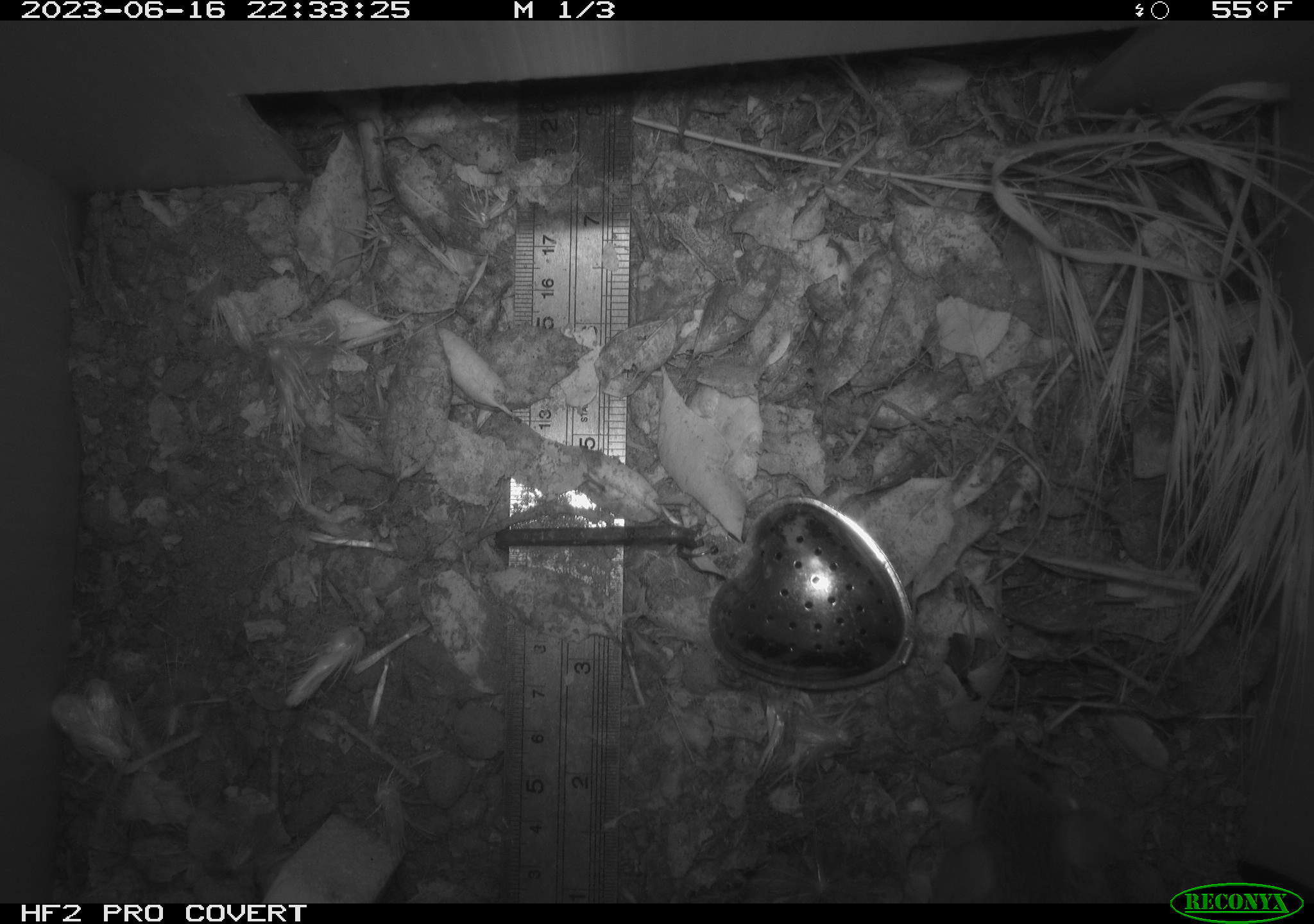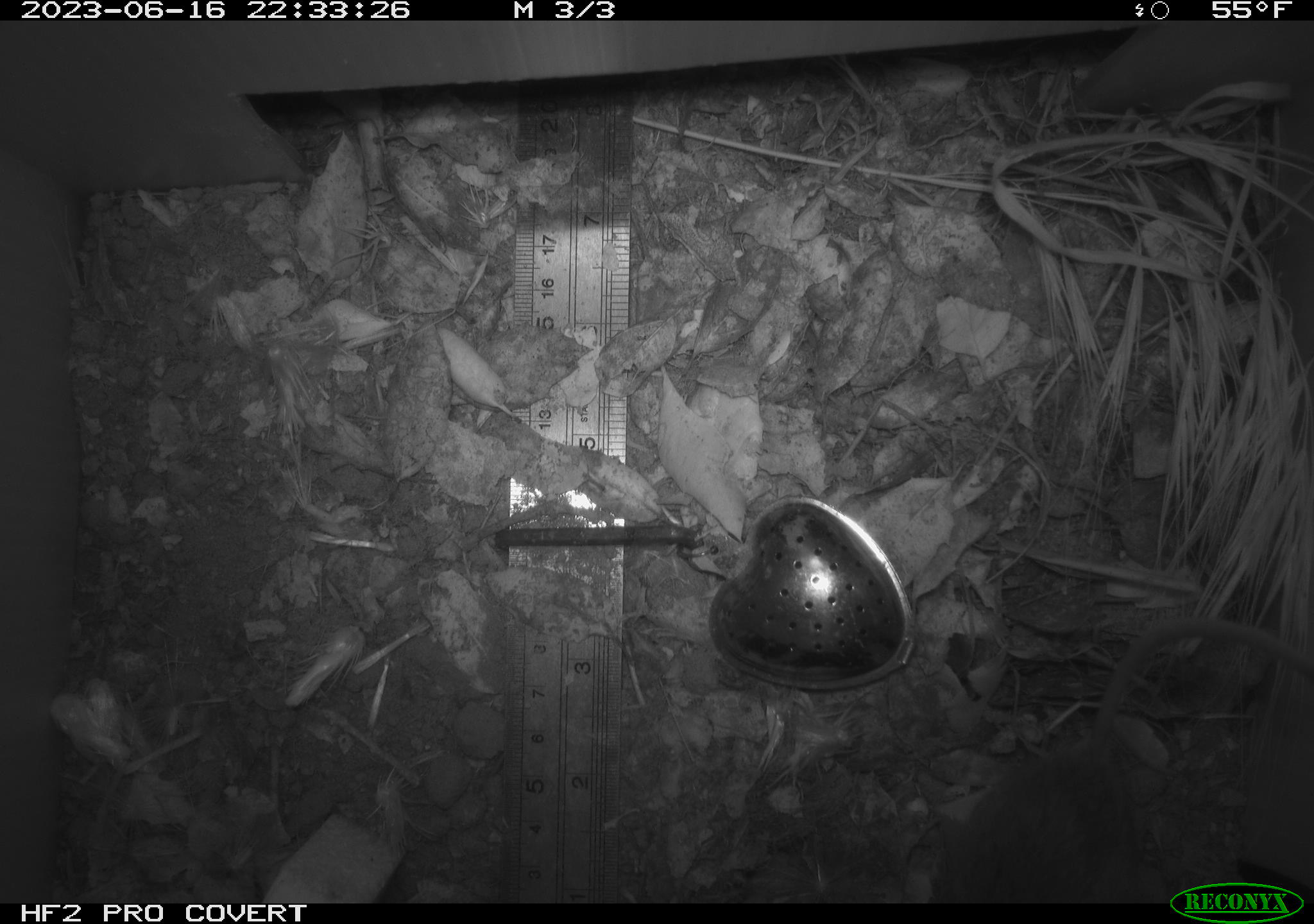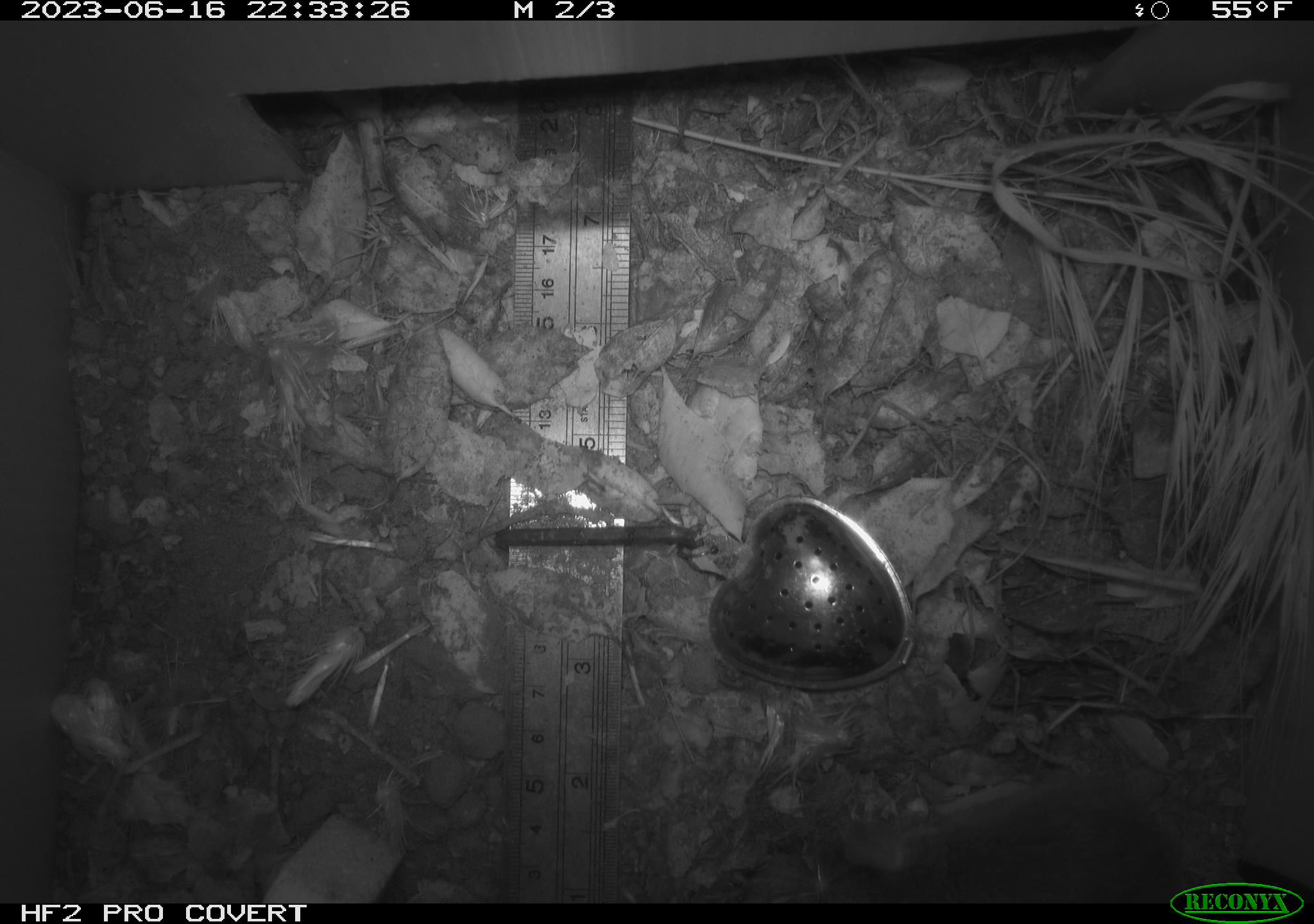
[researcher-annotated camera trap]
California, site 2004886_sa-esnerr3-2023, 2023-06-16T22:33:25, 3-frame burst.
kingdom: Animalia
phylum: Chordata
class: Mammalia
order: Rodentia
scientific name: Rodentia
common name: mouse species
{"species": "mouse species (Rodentia)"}